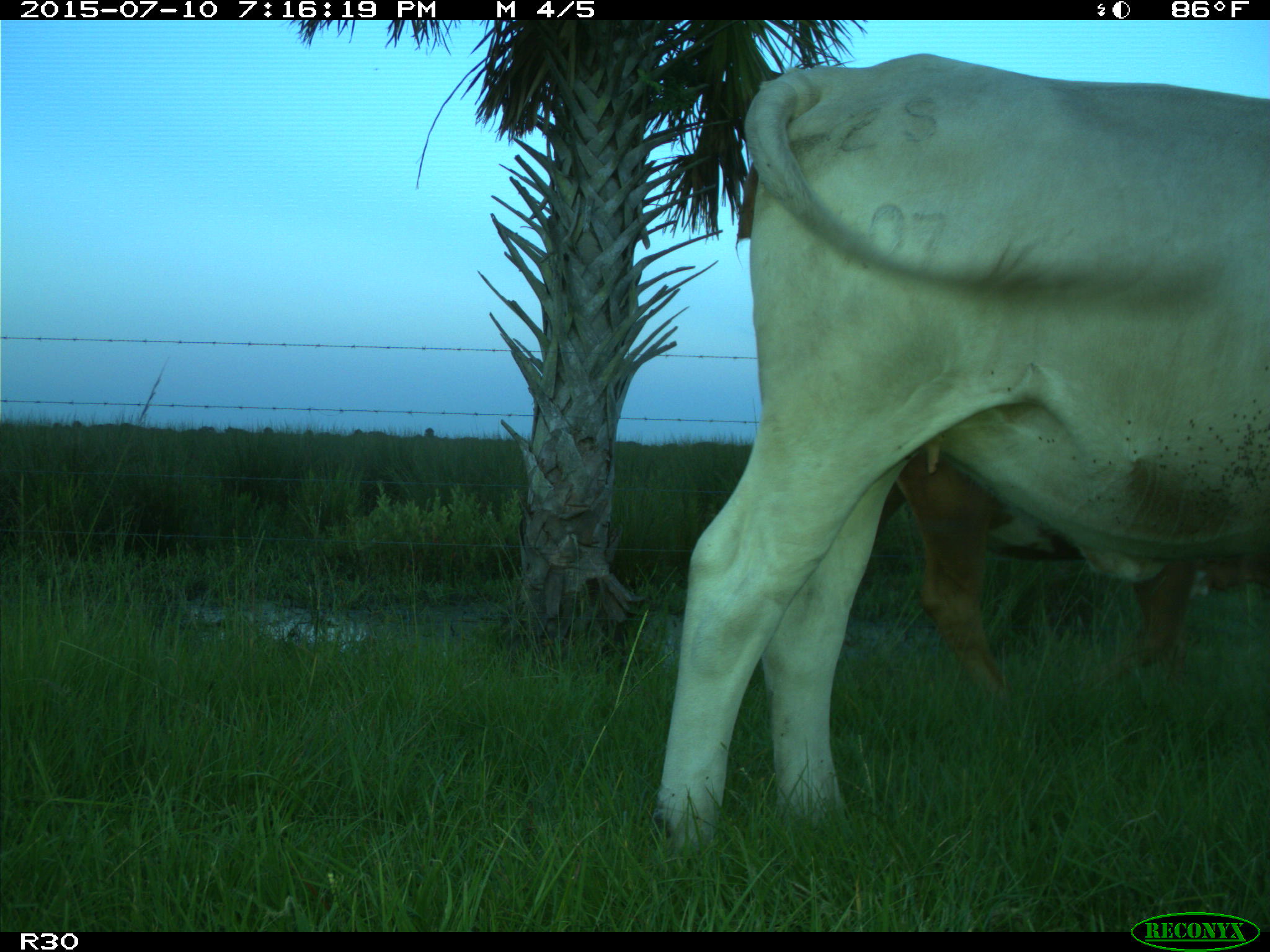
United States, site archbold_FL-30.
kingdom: Animalia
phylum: Chordata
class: Mammalia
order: Artiodactyla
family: Bovidae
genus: Bos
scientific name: Bos taurus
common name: domestic cow